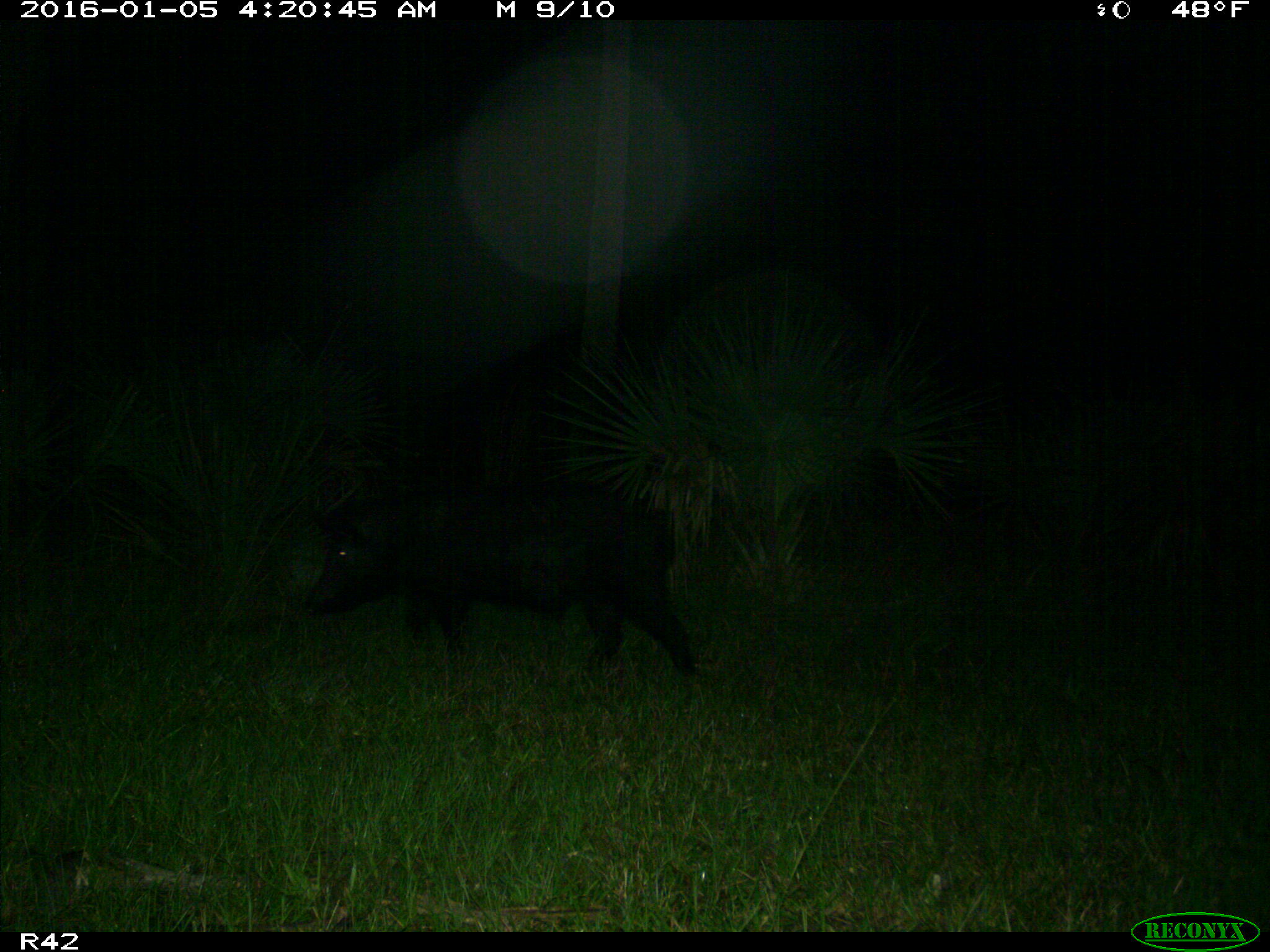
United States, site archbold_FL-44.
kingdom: Animalia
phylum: Chordata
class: Mammalia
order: Artiodactyla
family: Suidae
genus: Sus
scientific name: Sus scrofa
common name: wild boar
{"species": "Sus scrofa (wild boar)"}